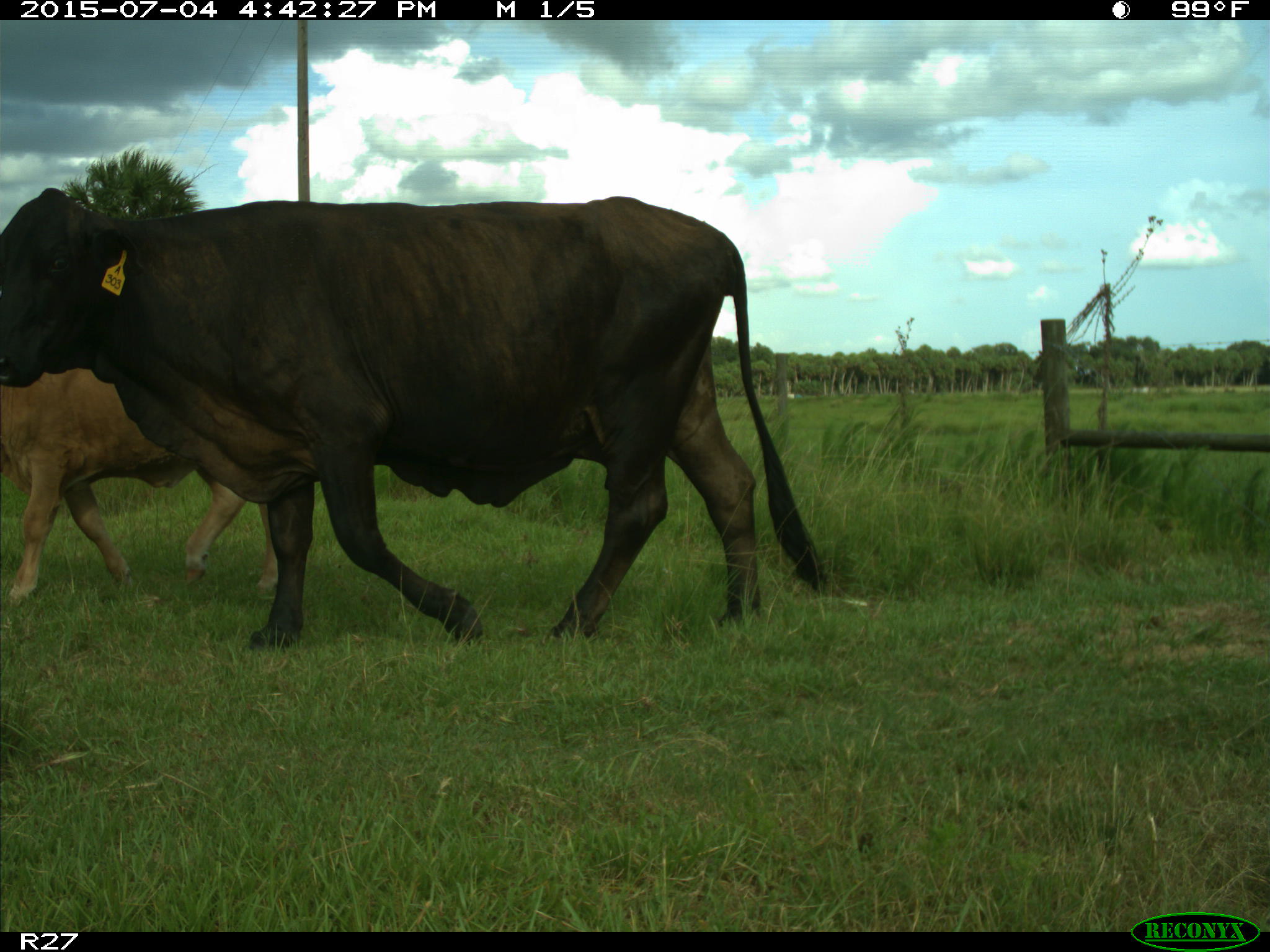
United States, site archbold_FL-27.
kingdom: Animalia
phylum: Chordata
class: Mammalia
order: Artiodactyla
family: Bovidae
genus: Bos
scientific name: Bos taurus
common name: domestic cow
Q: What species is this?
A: Bos taurus (domestic cow).